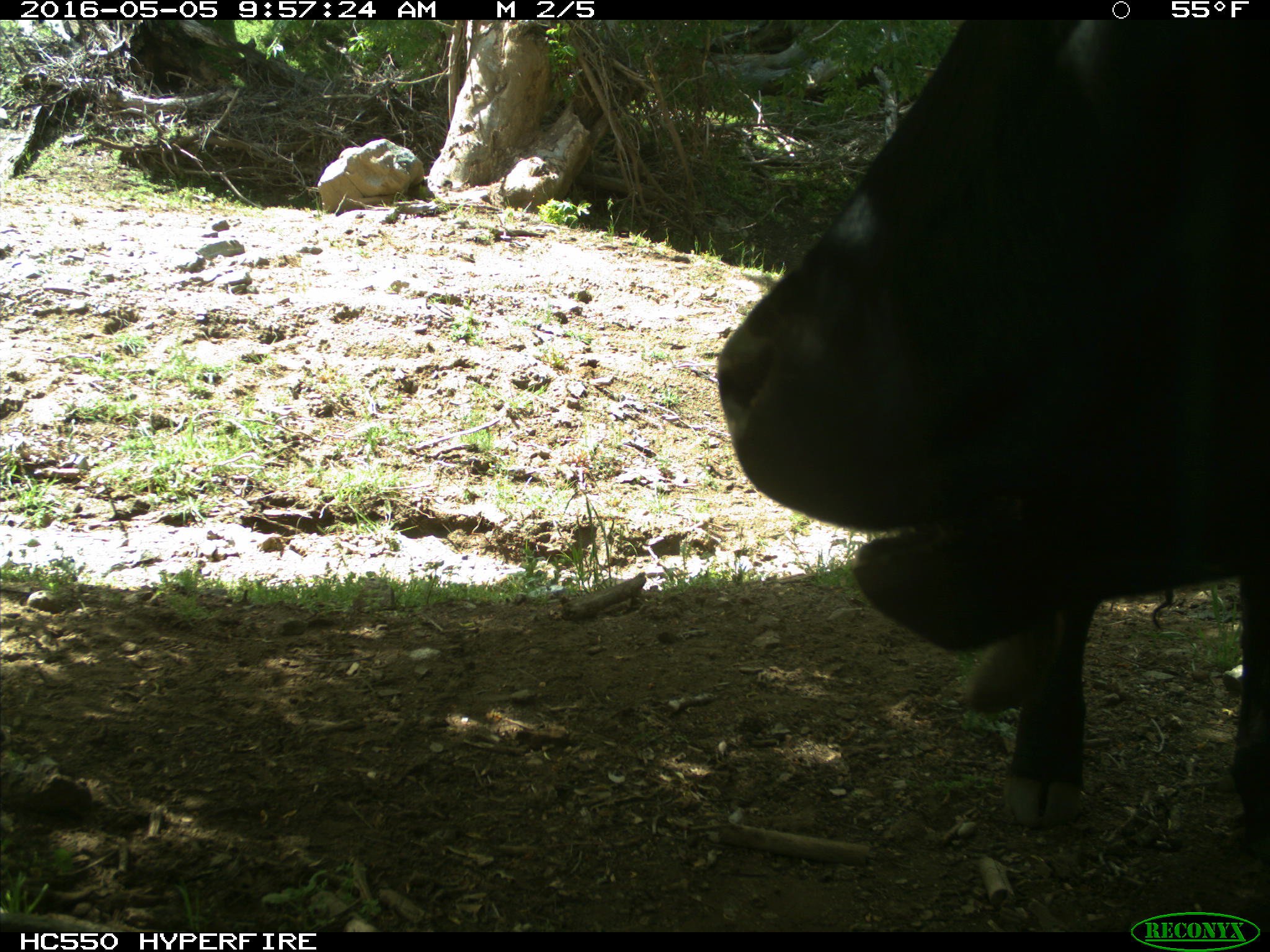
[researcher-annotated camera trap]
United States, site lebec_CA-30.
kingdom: Animalia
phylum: Chordata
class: Mammalia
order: Artiodactyla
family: Bovidae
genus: Bos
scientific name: Bos taurus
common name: domestic cow